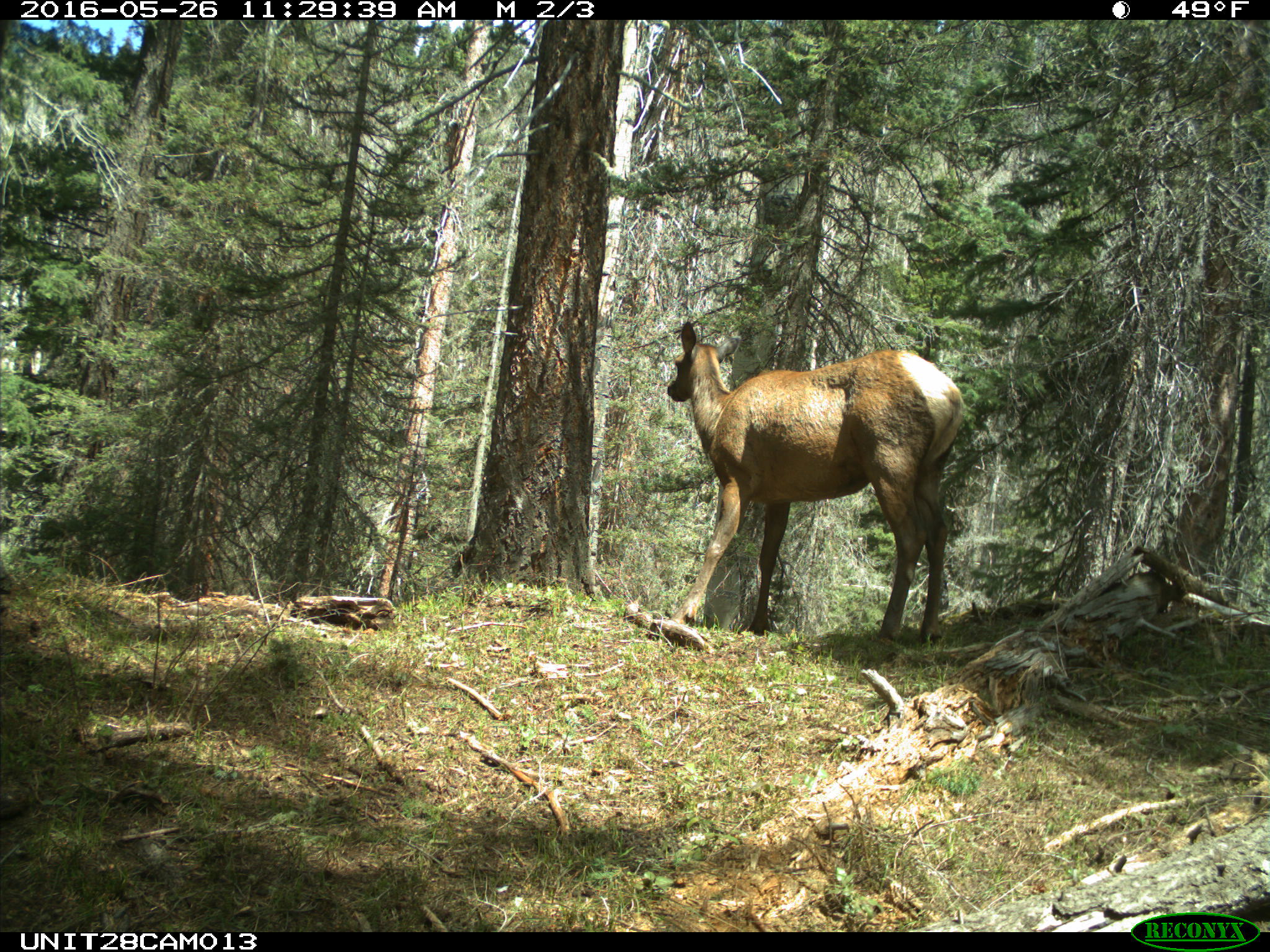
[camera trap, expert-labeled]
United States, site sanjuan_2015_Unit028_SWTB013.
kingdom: Animalia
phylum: Chordata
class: Mammalia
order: Artiodactyla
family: Cervidae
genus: Cervus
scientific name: Cervus elaphus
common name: red deer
Cervus elaphus (red deer).